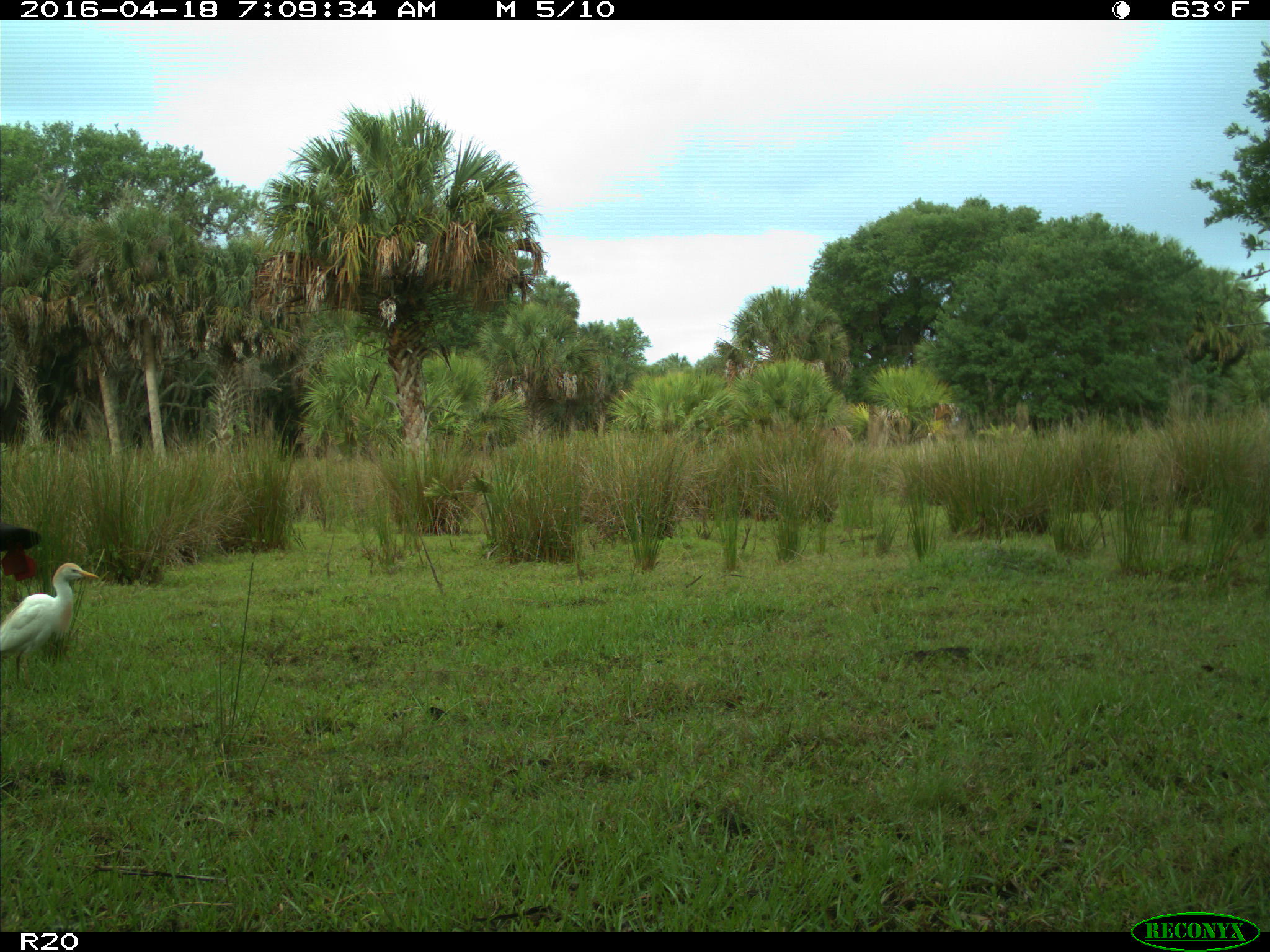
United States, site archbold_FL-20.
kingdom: Animalia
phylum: Chordata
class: Mammalia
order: Artiodactyla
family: Bovidae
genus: Bos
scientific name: Bos taurus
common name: domestic cow